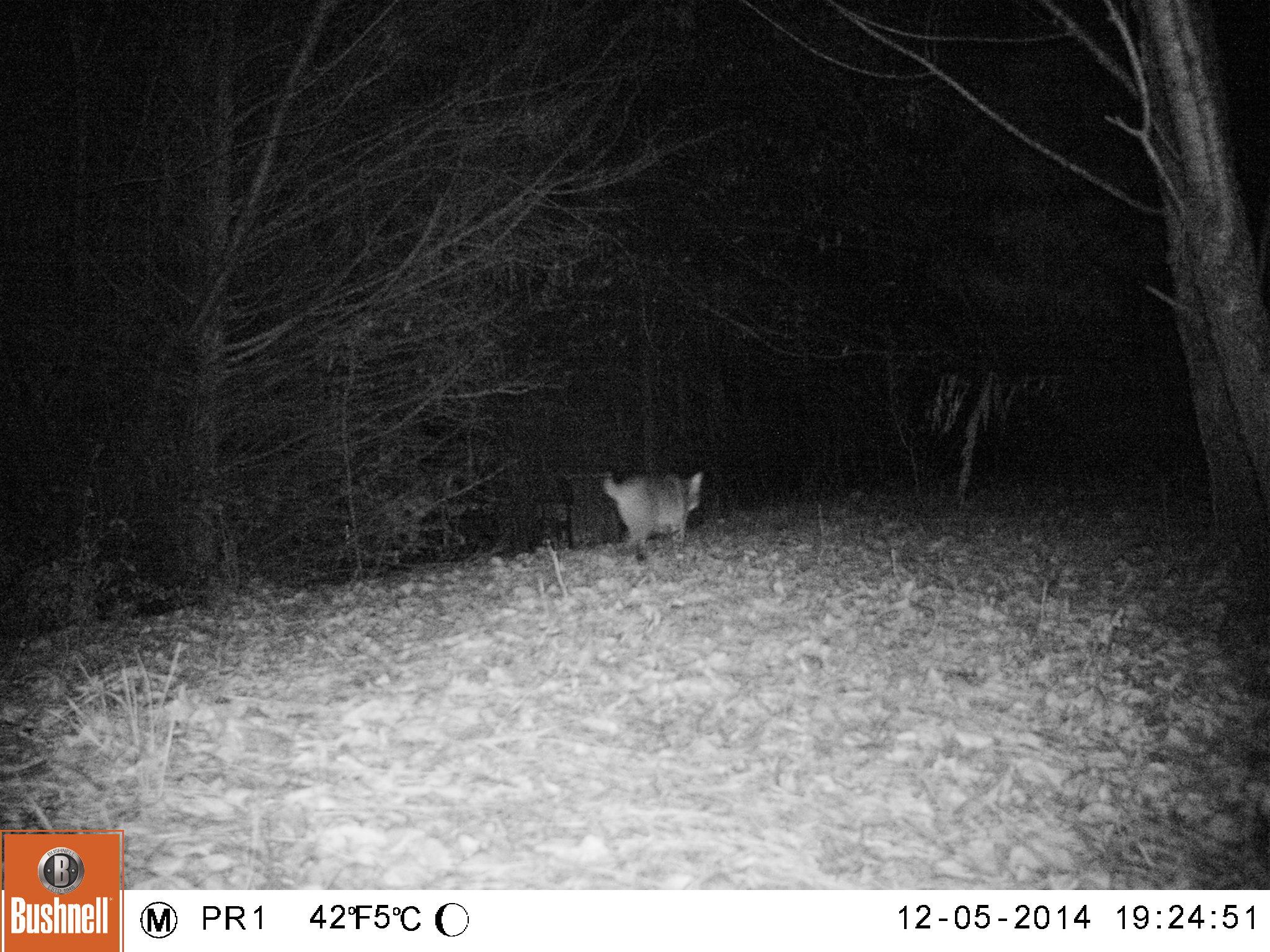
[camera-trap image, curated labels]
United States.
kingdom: Animalia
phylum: Chordata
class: Mammalia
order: Carnivora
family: Felidae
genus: Lynx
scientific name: Lynx rufus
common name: bobcat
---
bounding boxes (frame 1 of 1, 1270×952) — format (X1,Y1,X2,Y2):
Bobcat: (595,470,707,555)